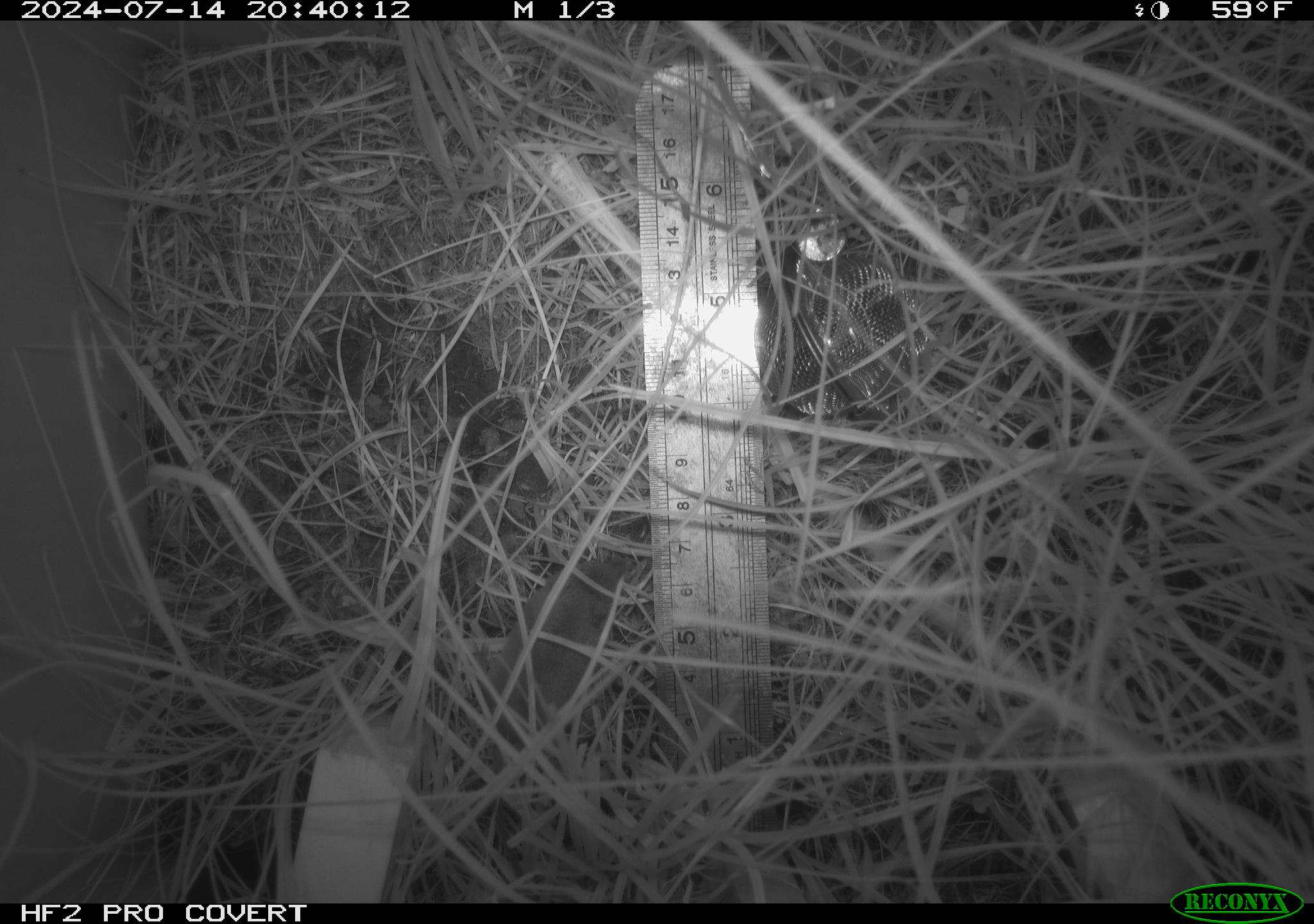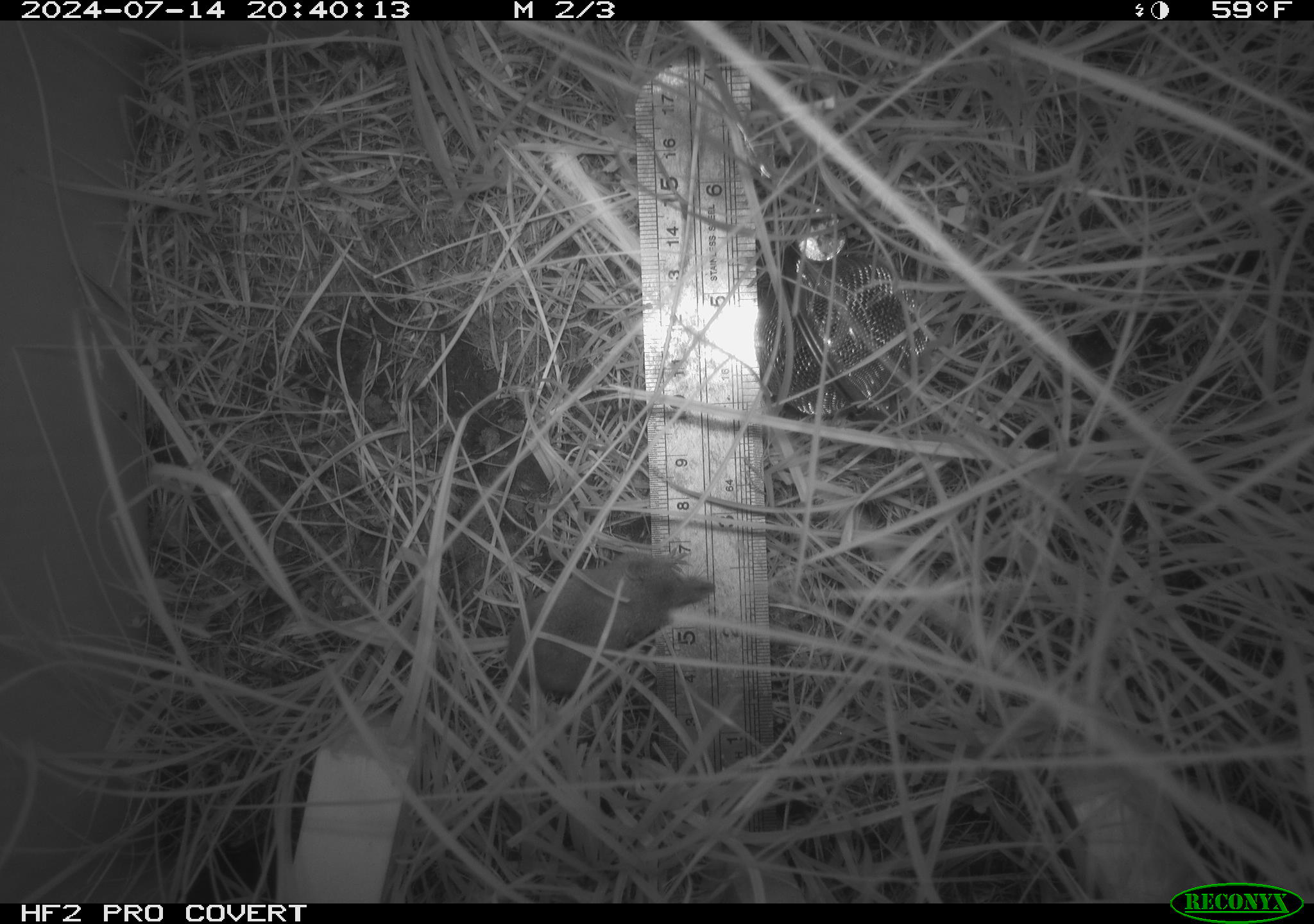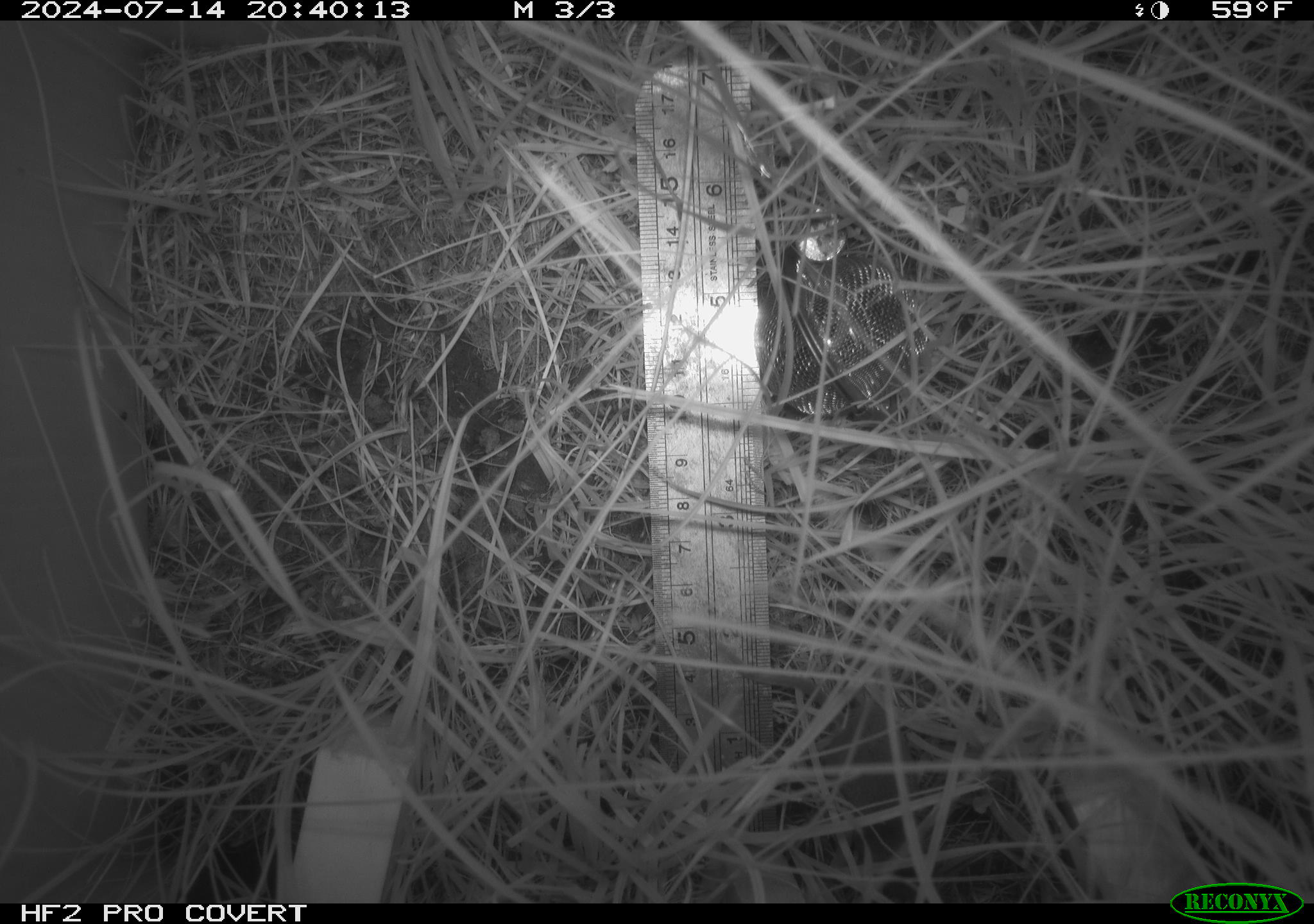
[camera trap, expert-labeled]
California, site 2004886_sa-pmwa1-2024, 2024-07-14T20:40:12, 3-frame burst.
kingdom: Animalia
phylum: Chordata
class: Mammalia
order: Eulipotyphla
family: Soricidae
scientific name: Soricidae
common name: shrews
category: soricidae family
Soricidae family (shrews) (Soricidae).